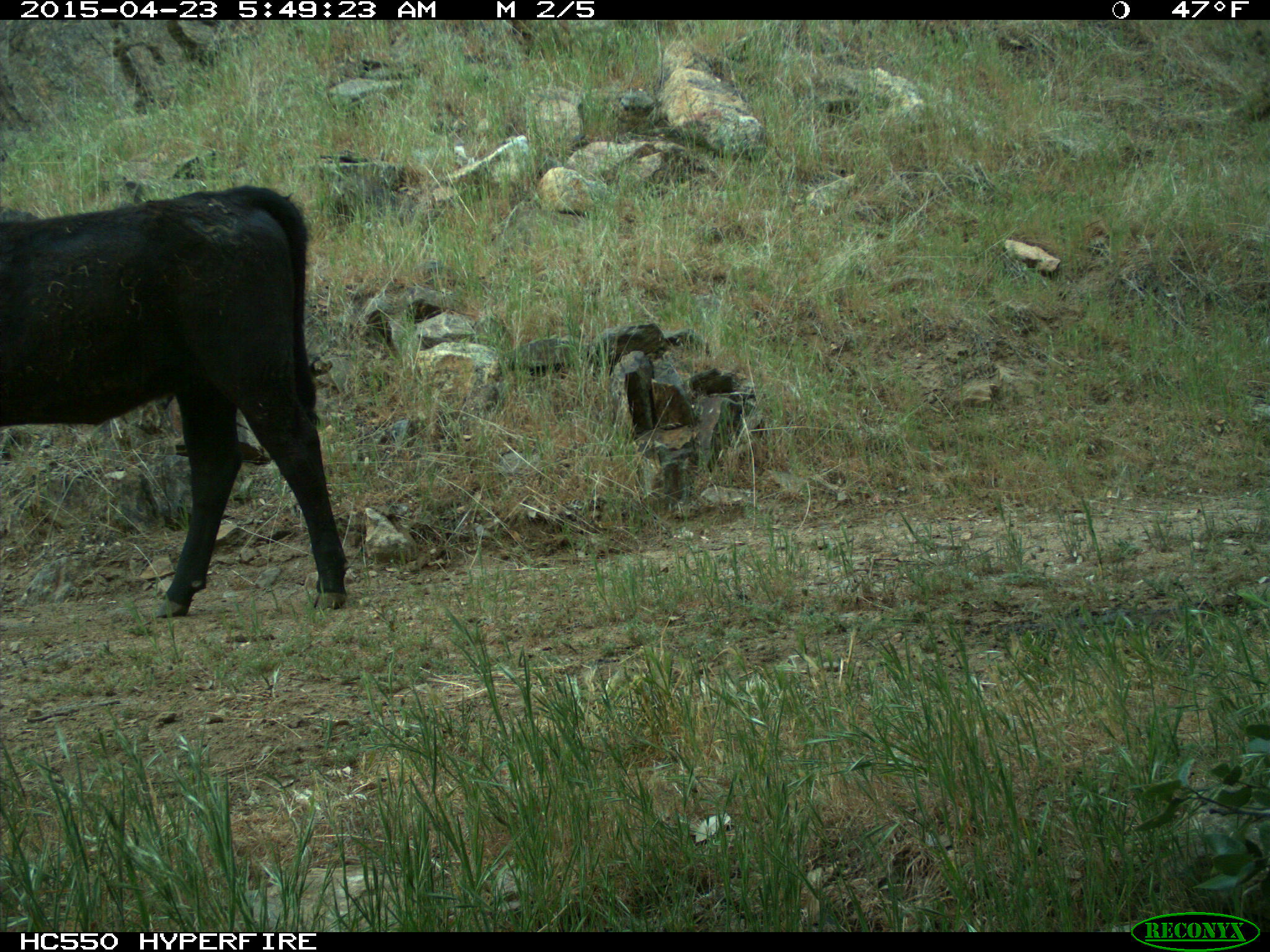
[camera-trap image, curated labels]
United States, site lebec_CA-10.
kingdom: Animalia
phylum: Chordata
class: Mammalia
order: Artiodactyla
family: Bovidae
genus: Bos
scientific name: Bos taurus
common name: domestic cow